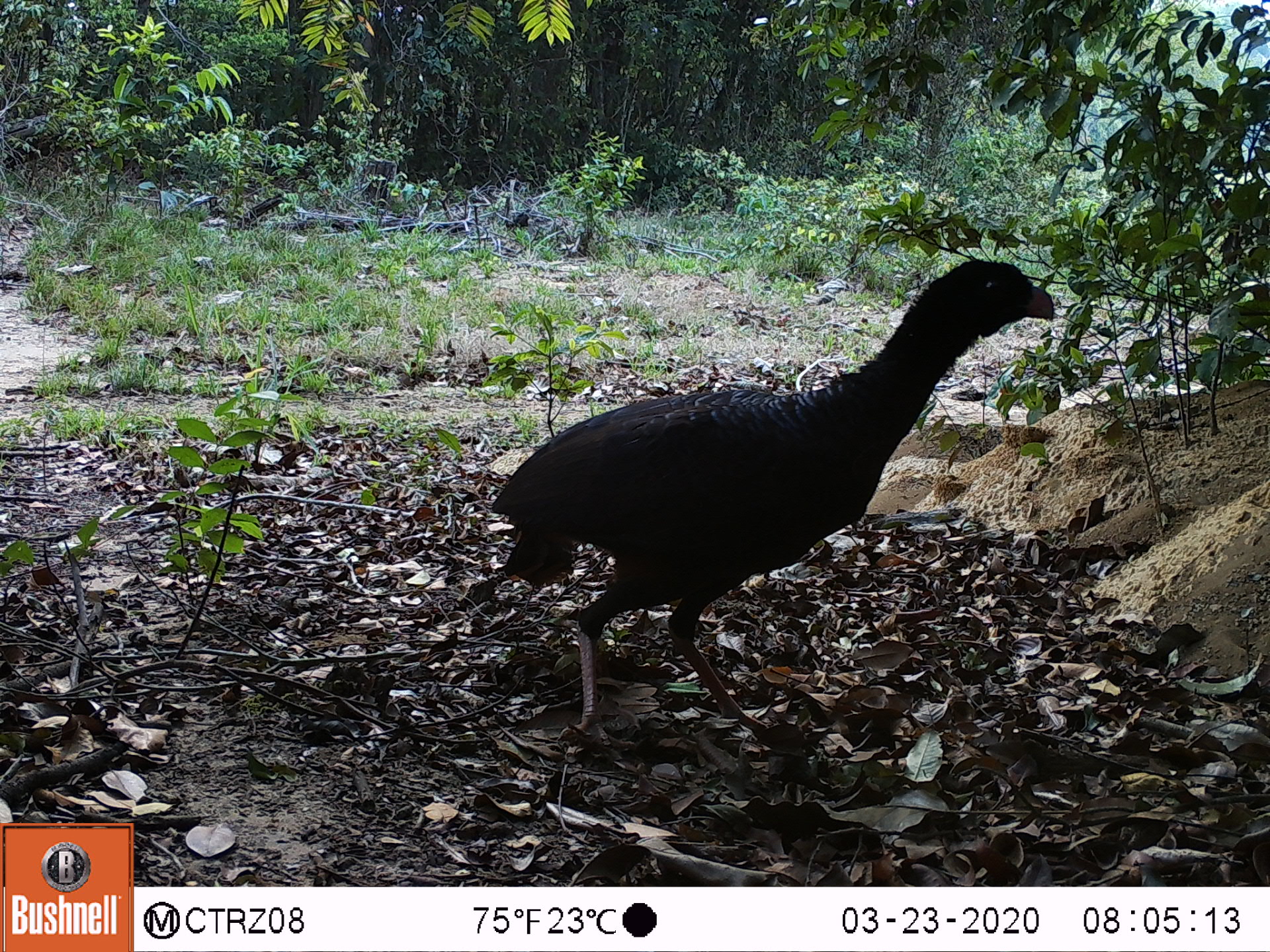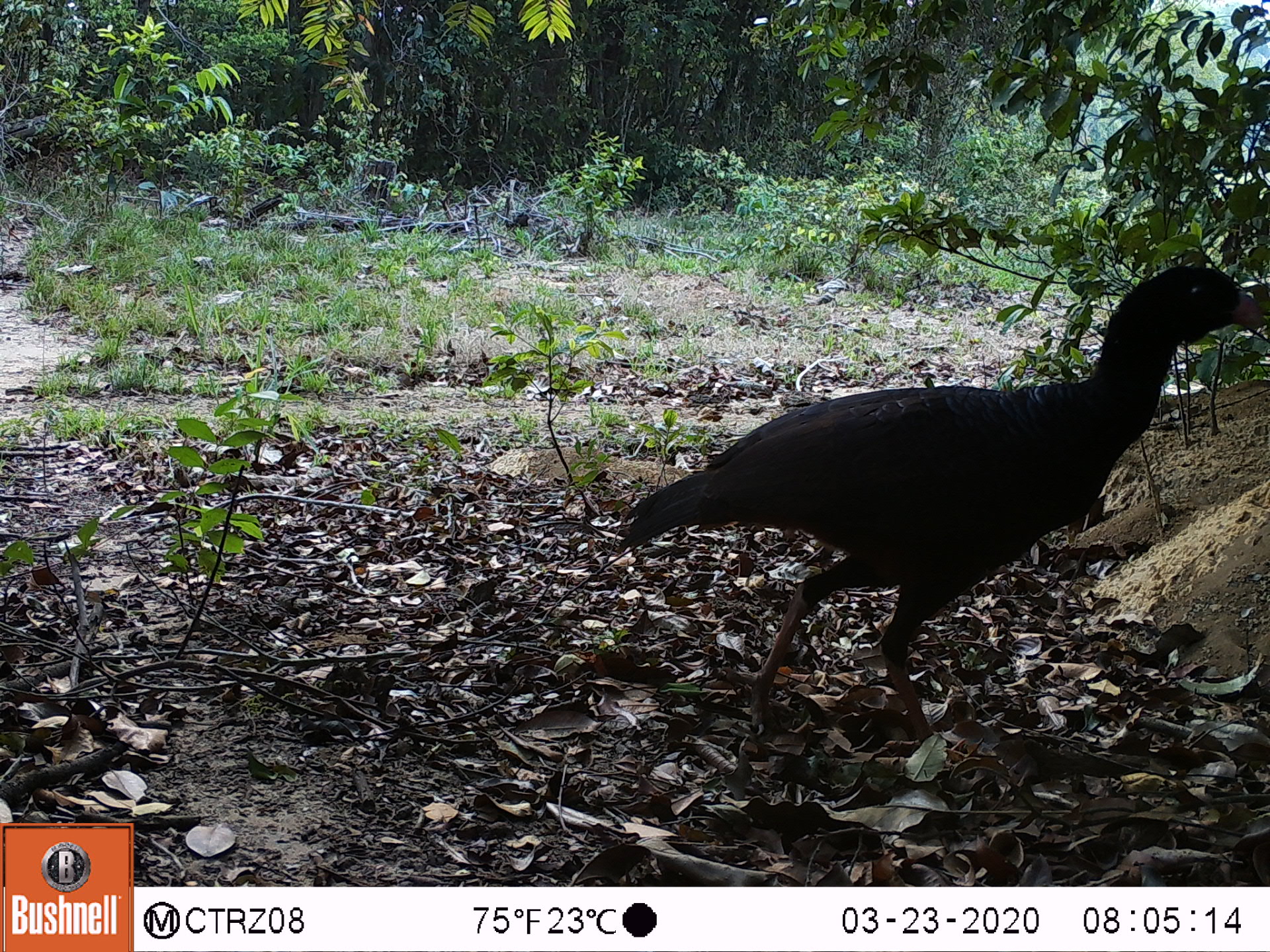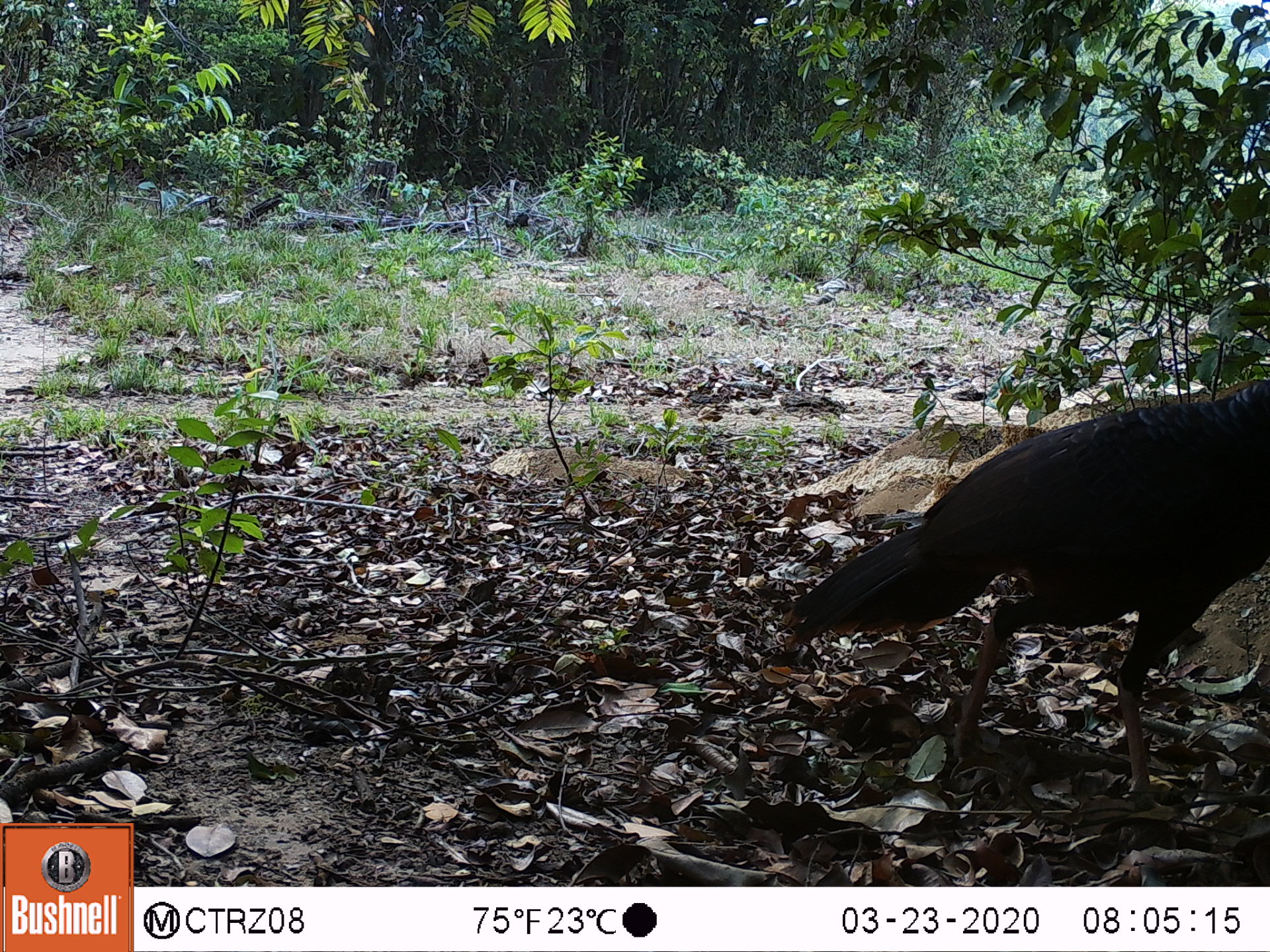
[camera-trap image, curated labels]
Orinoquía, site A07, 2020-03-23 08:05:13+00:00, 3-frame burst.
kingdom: Animalia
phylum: Chordata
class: Aves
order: Galliformes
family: Cracidae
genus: Mitu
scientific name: Mitu salvini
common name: salvin's currasow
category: salvins curassow